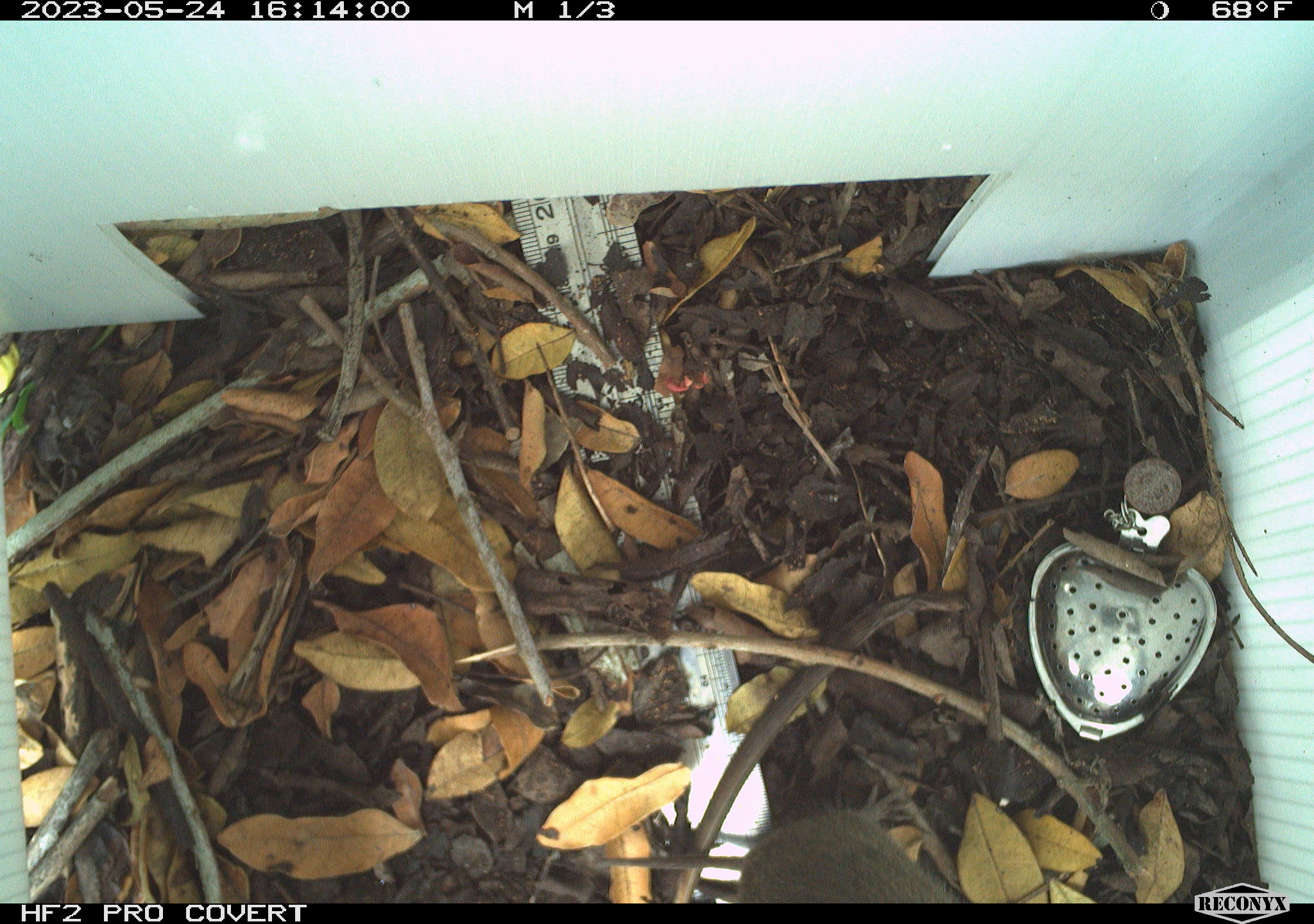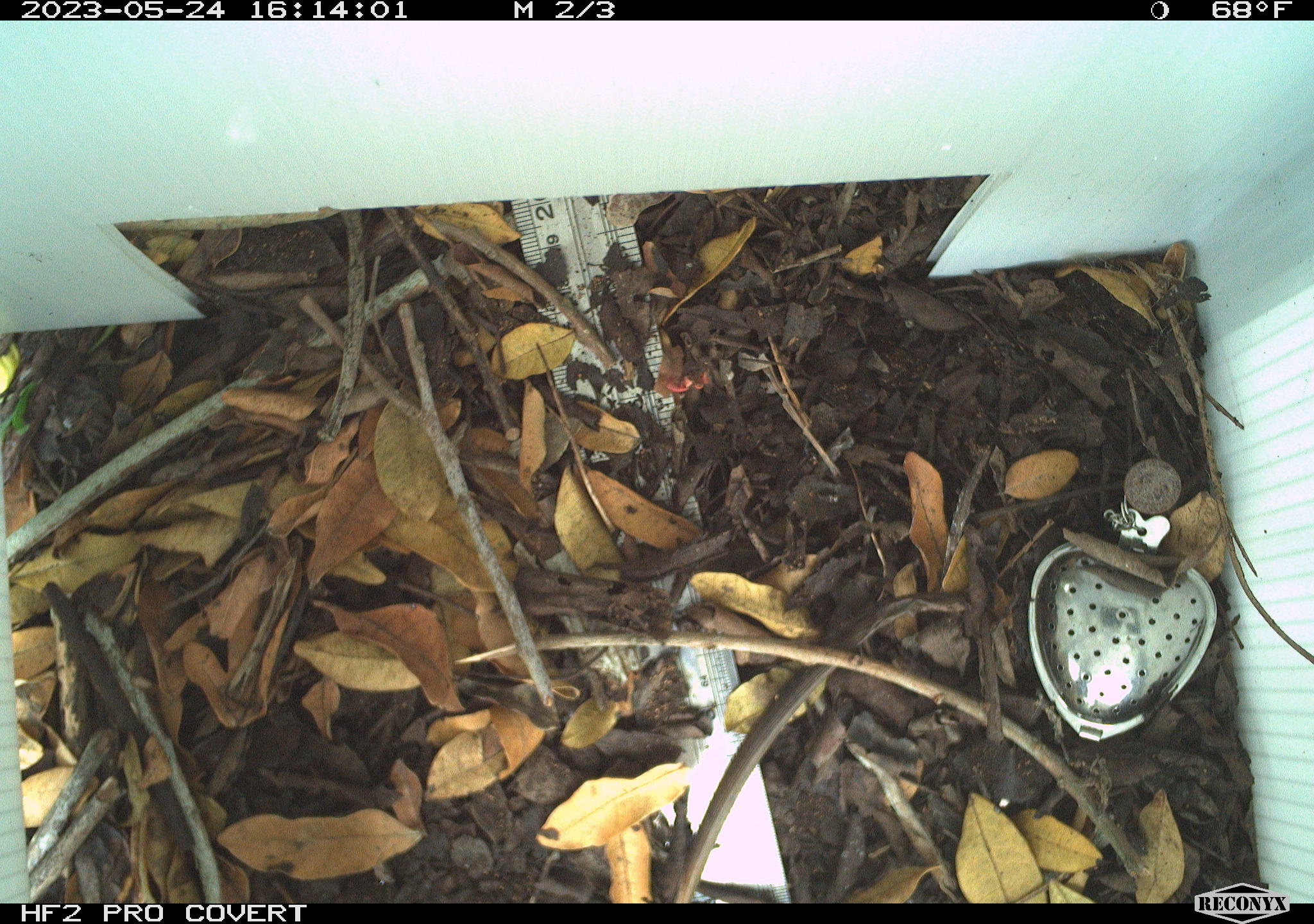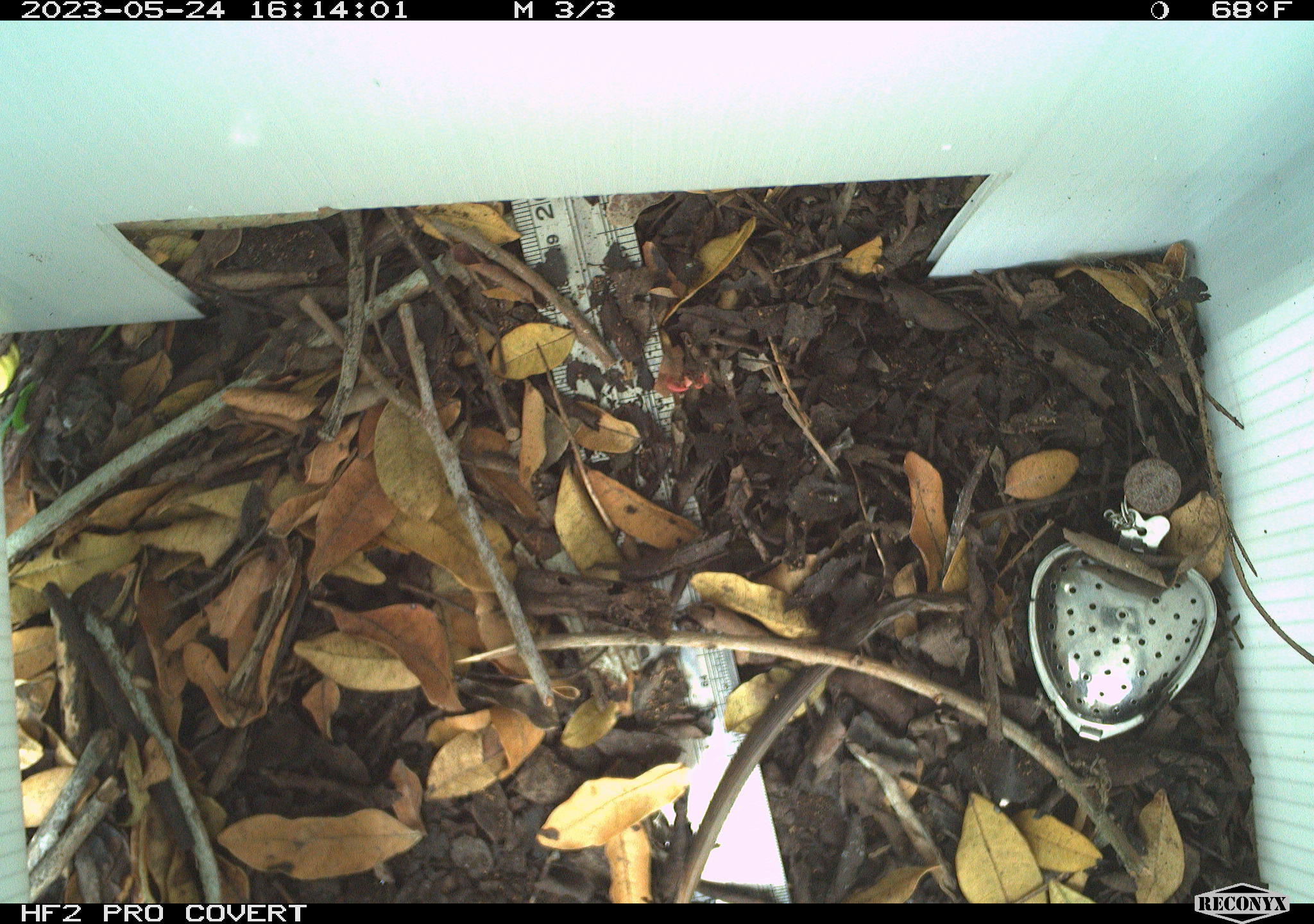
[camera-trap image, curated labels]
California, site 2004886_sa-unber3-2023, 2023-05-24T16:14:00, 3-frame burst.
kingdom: Animalia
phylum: Chordata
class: Mammalia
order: Rodentia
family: Cricetidae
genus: Microtus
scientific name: Microtus californicus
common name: california vole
California vole (Microtus californicus).